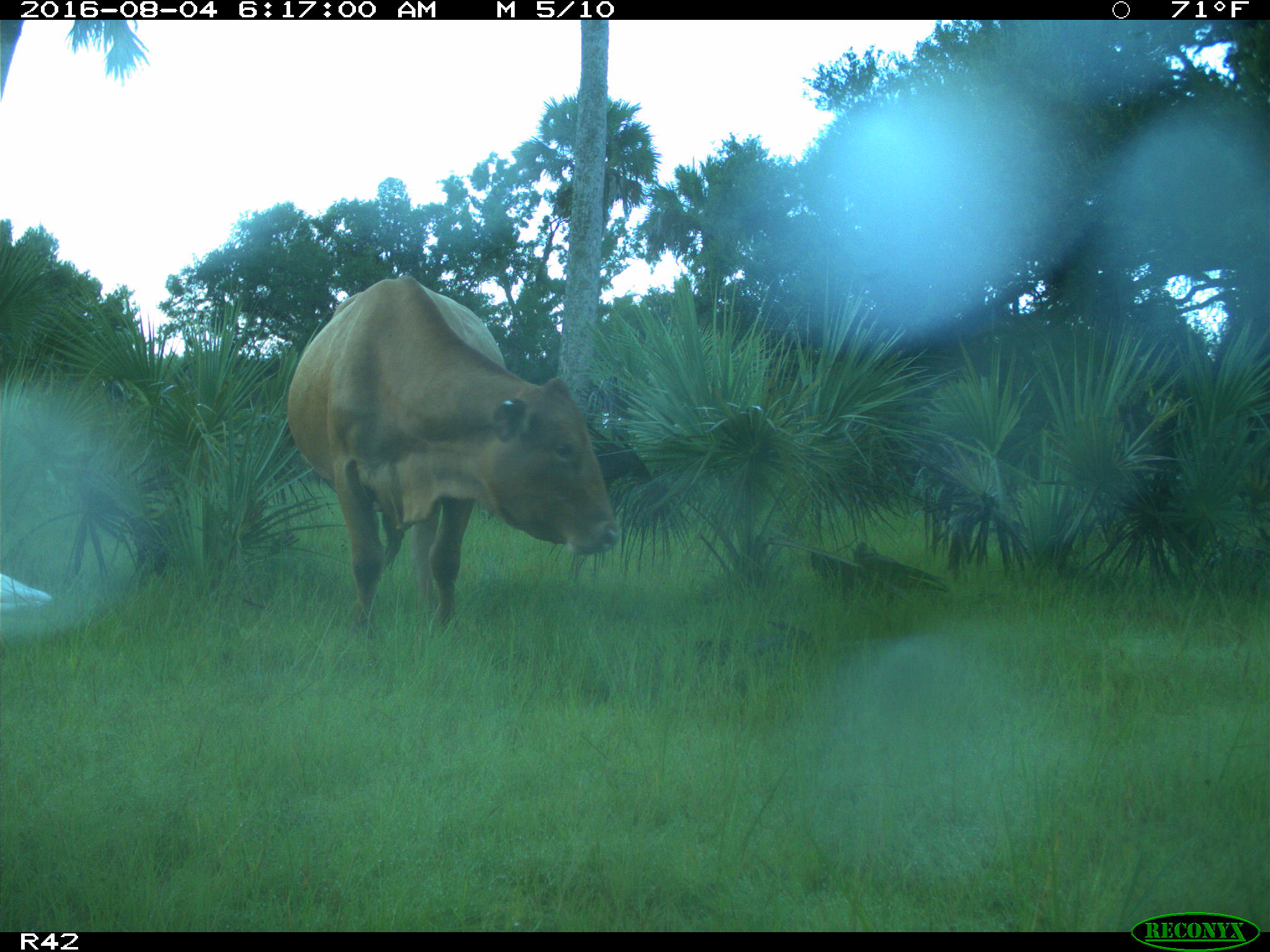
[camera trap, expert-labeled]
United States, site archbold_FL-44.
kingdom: Animalia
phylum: Chordata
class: Mammalia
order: Artiodactyla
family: Bovidae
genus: Bos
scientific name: Bos taurus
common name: domestic cow